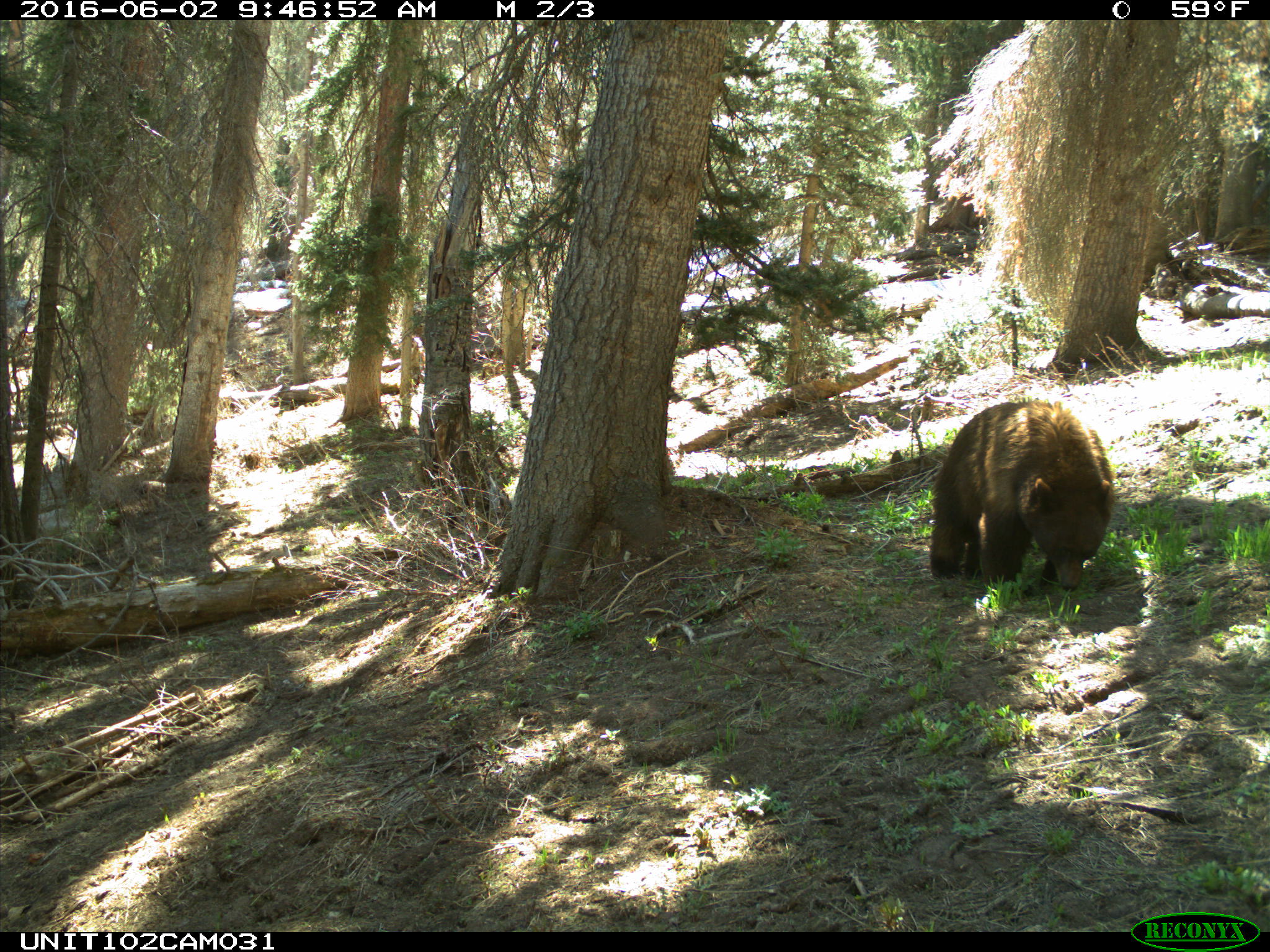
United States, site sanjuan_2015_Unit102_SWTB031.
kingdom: Animalia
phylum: Chordata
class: Mammalia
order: Carnivora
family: Ursidae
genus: Ursus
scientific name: Ursus americanus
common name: american black bear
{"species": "Ursus americanus (american black bear)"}